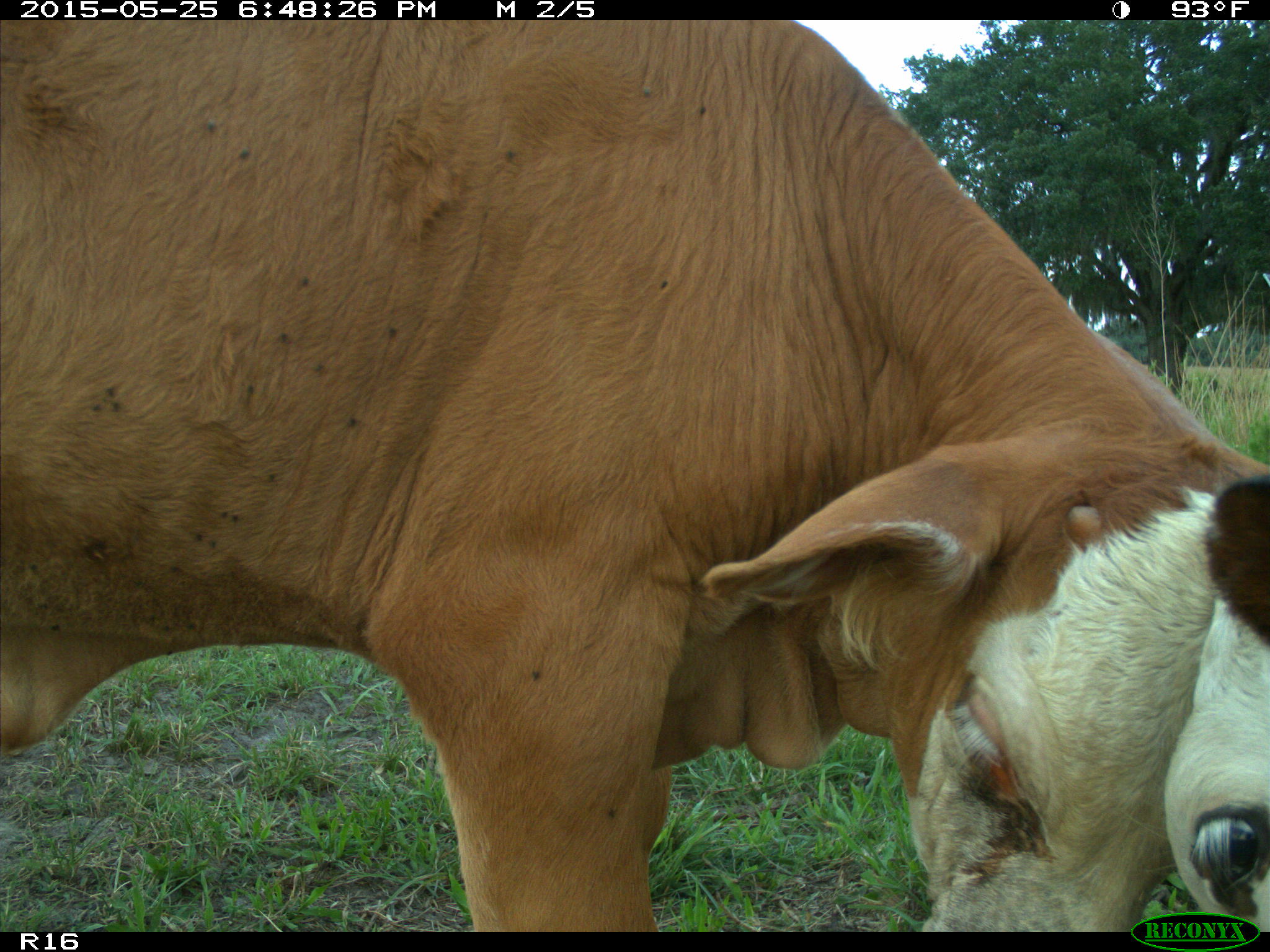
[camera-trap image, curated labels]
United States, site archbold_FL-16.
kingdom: Animalia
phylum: Chordata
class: Mammalia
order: Artiodactyla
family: Bovidae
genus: Bos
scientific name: Bos taurus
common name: domestic cow